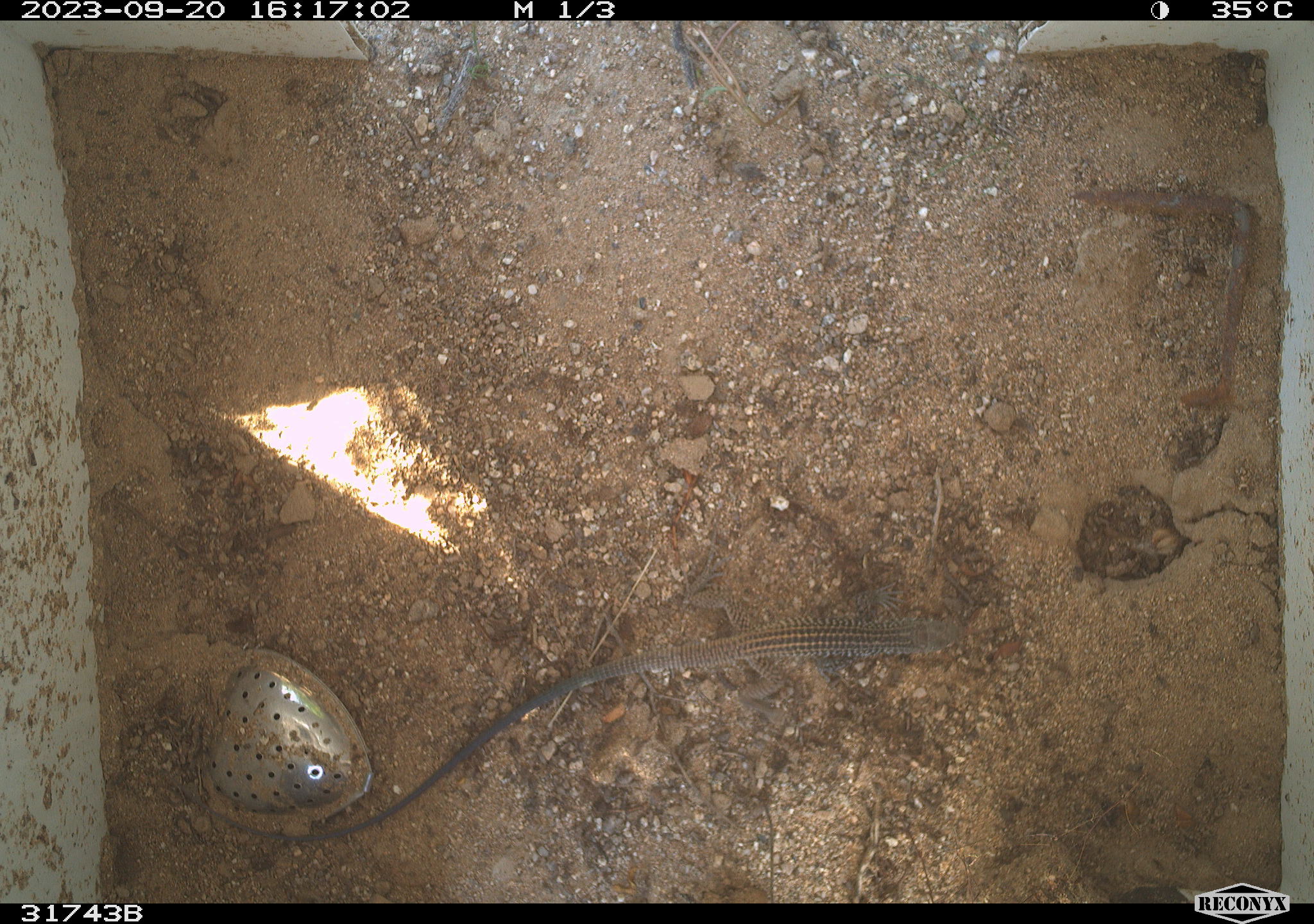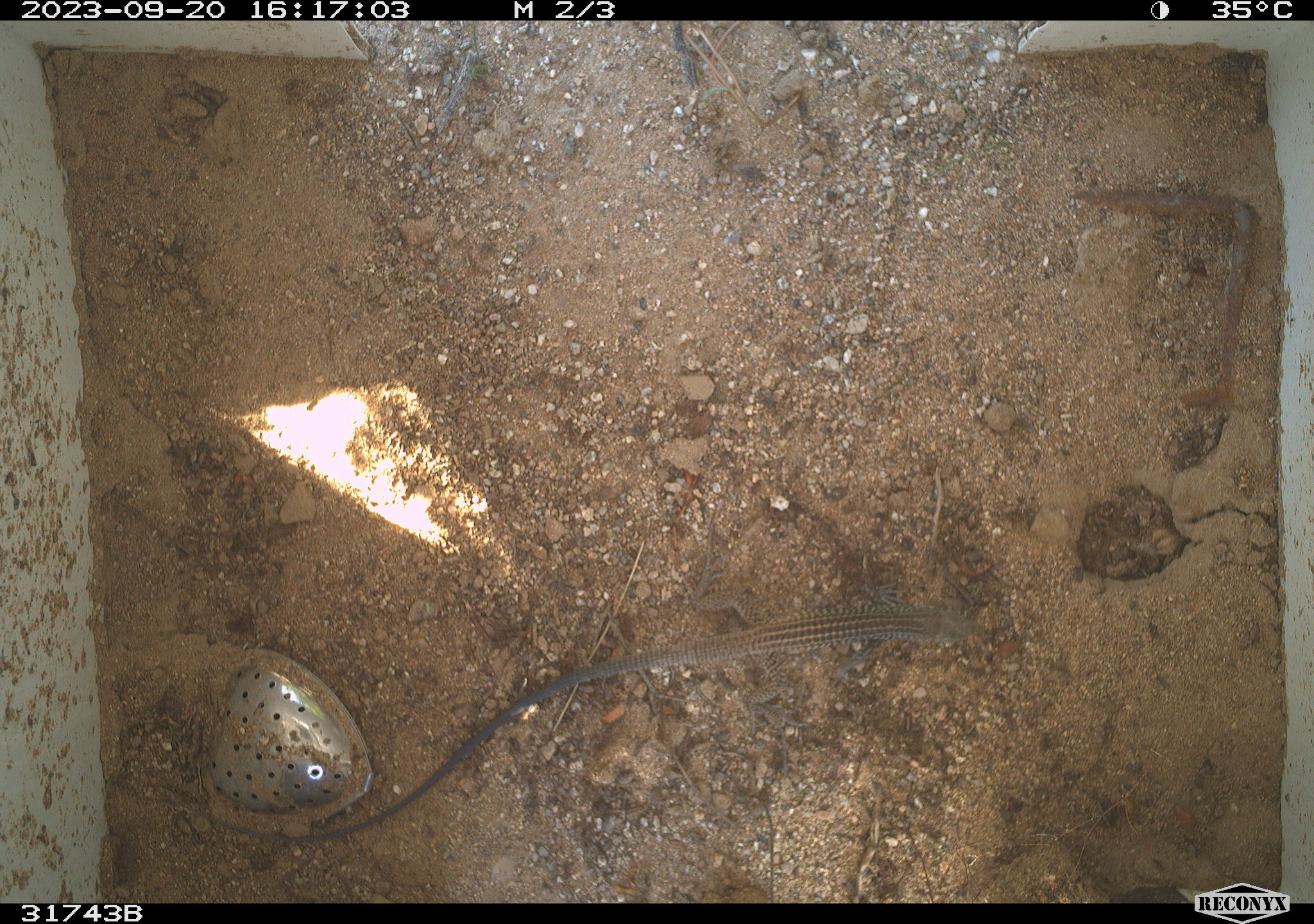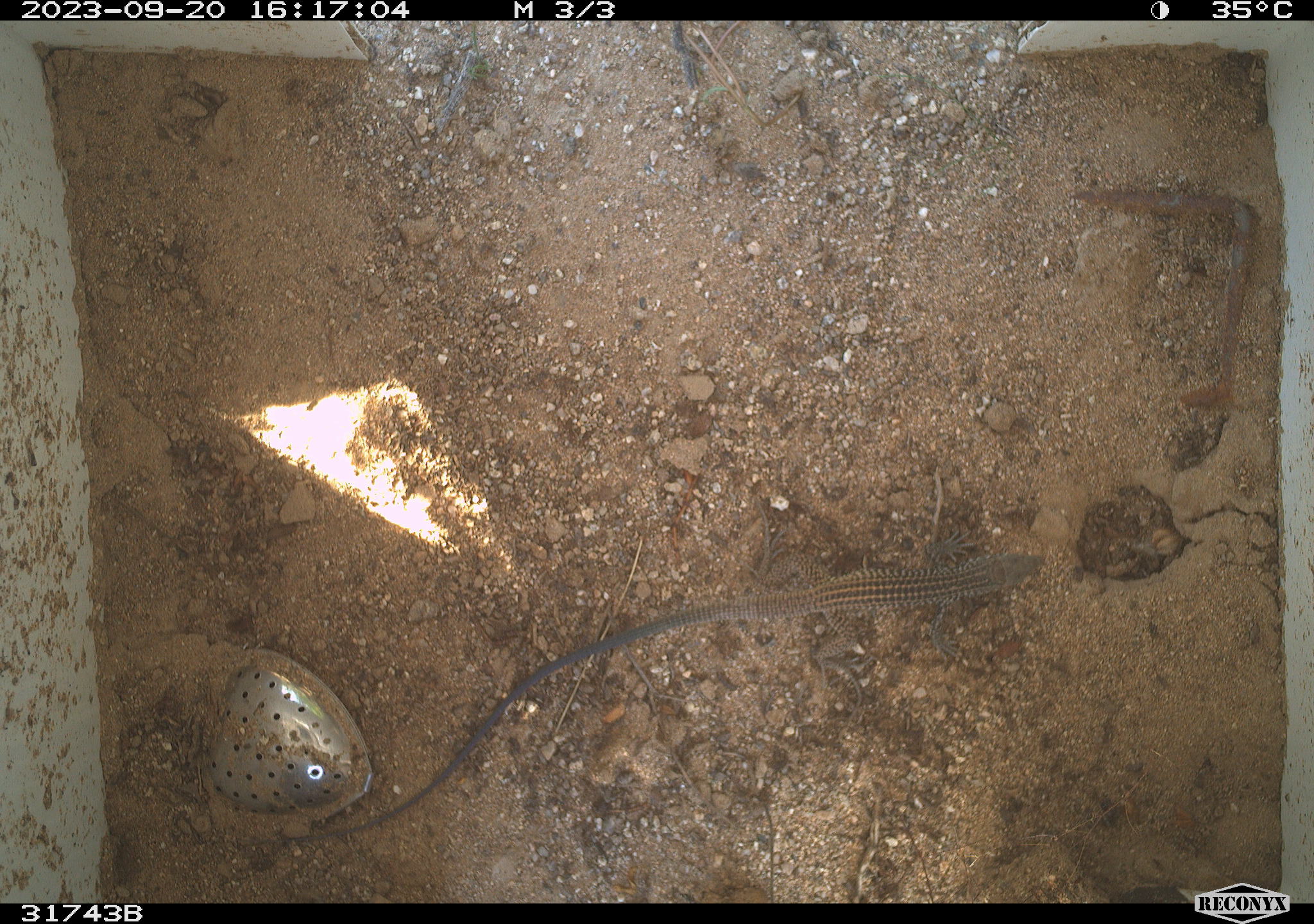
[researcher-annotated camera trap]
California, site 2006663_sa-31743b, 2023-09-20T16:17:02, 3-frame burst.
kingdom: Animalia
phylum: Chordata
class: Reptilia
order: Squamata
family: Teiidae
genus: Aspidoscelis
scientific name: Aspidoscelis tigris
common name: western whiptail